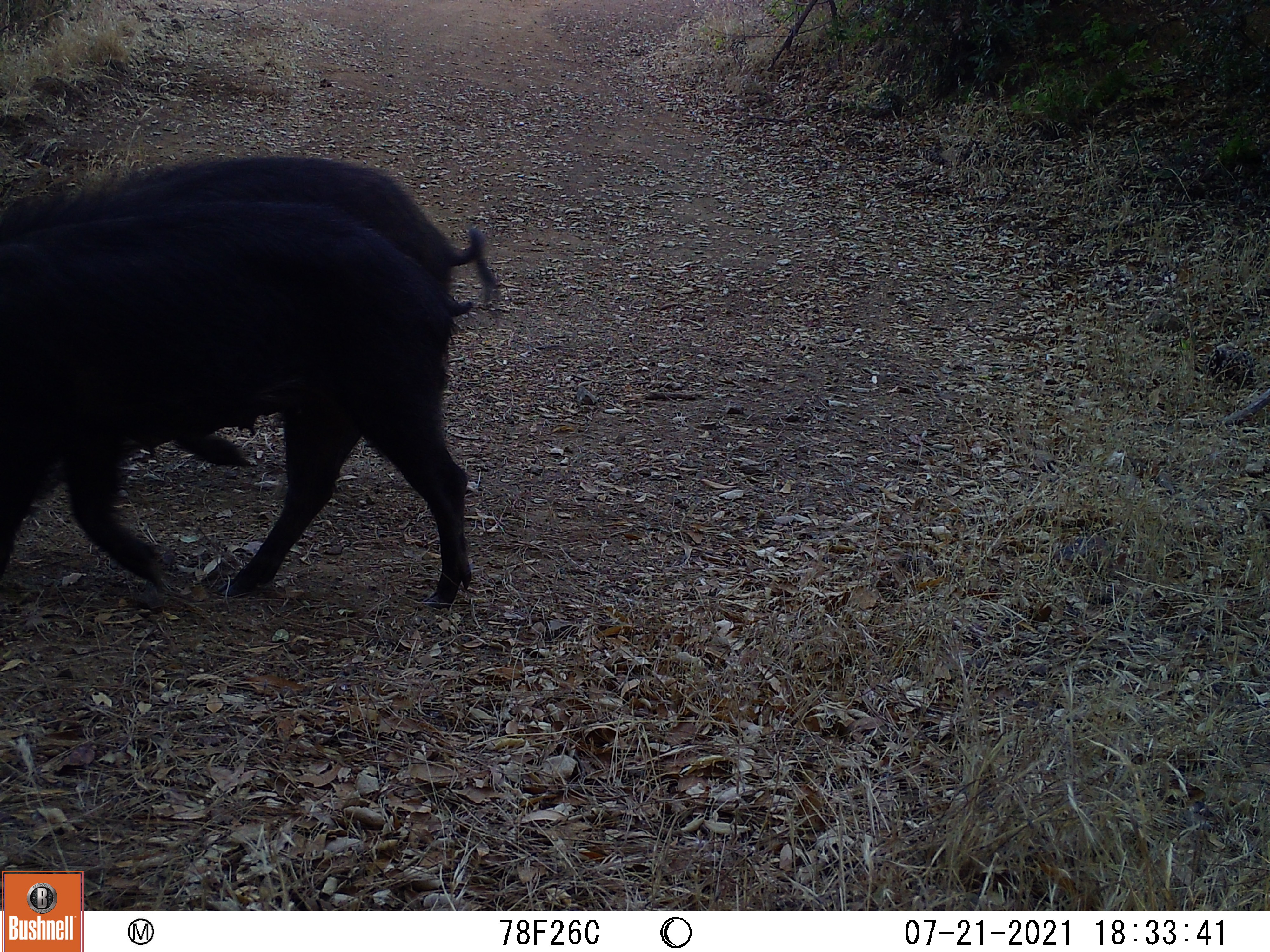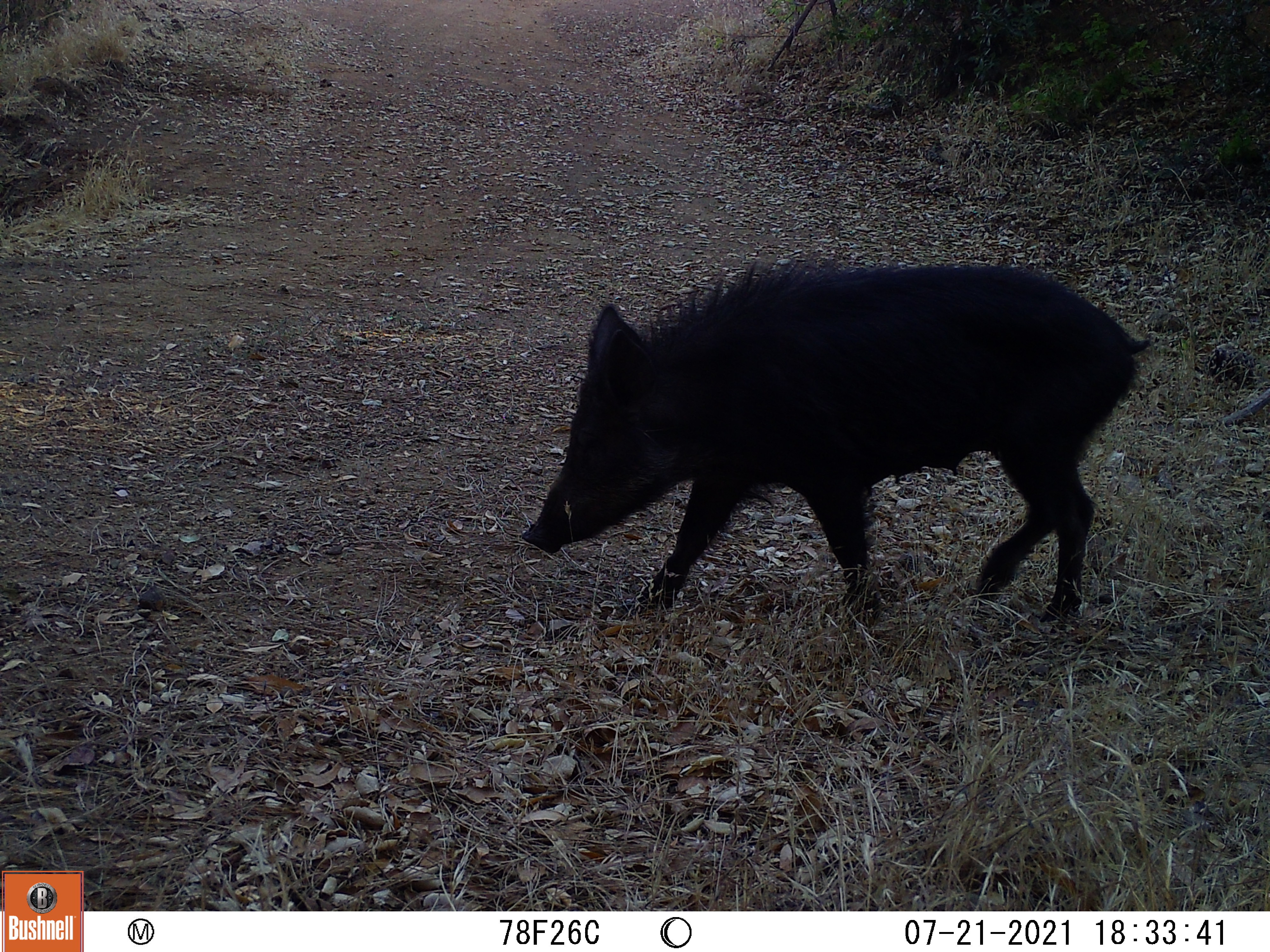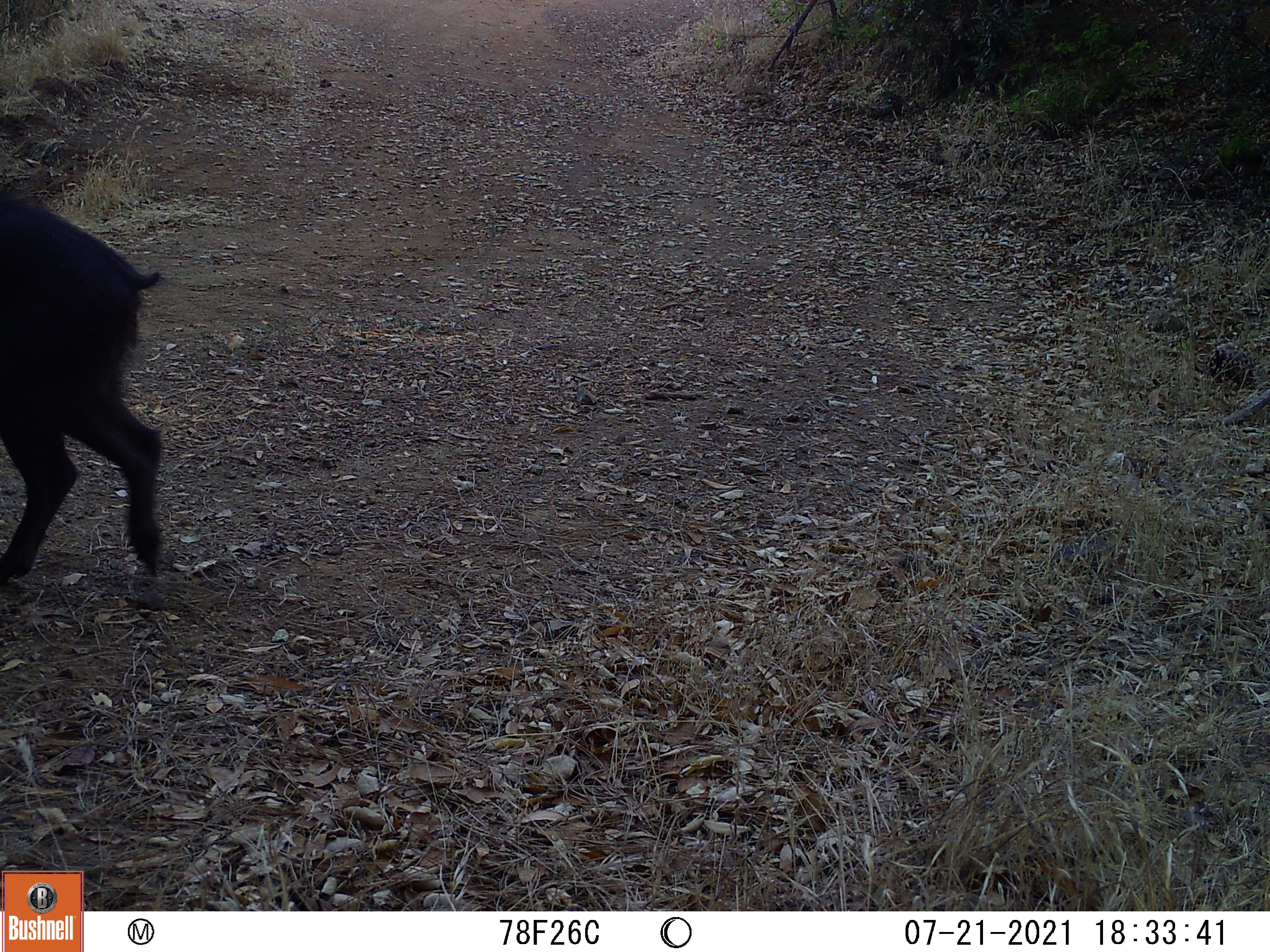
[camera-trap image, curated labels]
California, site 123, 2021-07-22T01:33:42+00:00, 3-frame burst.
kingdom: Animalia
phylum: Chordata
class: Mammalia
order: Artiodactyla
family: Suidae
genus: Sus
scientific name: Sus scrofa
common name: wild boar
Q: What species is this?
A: Wild boar (Sus scrofa).